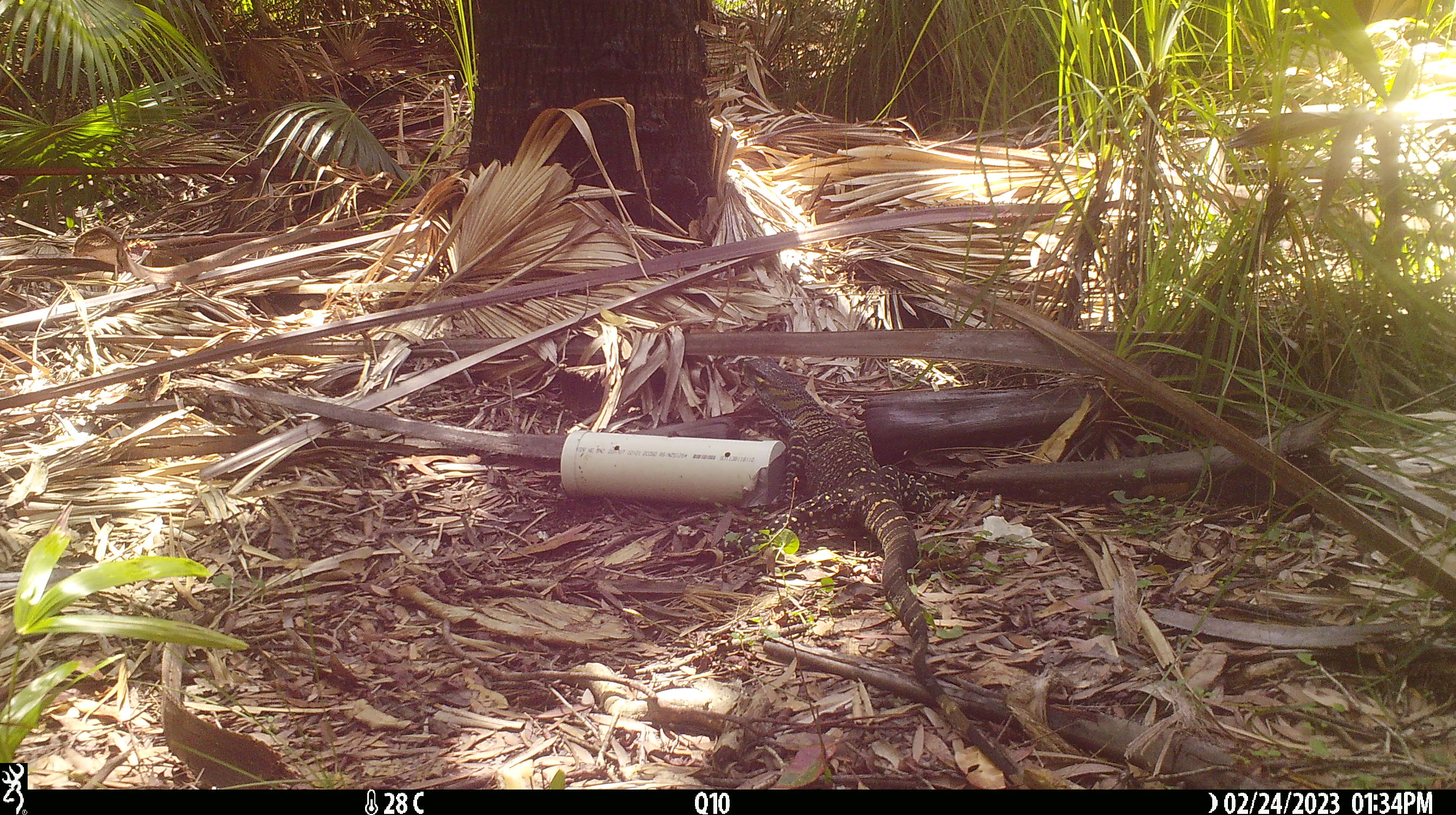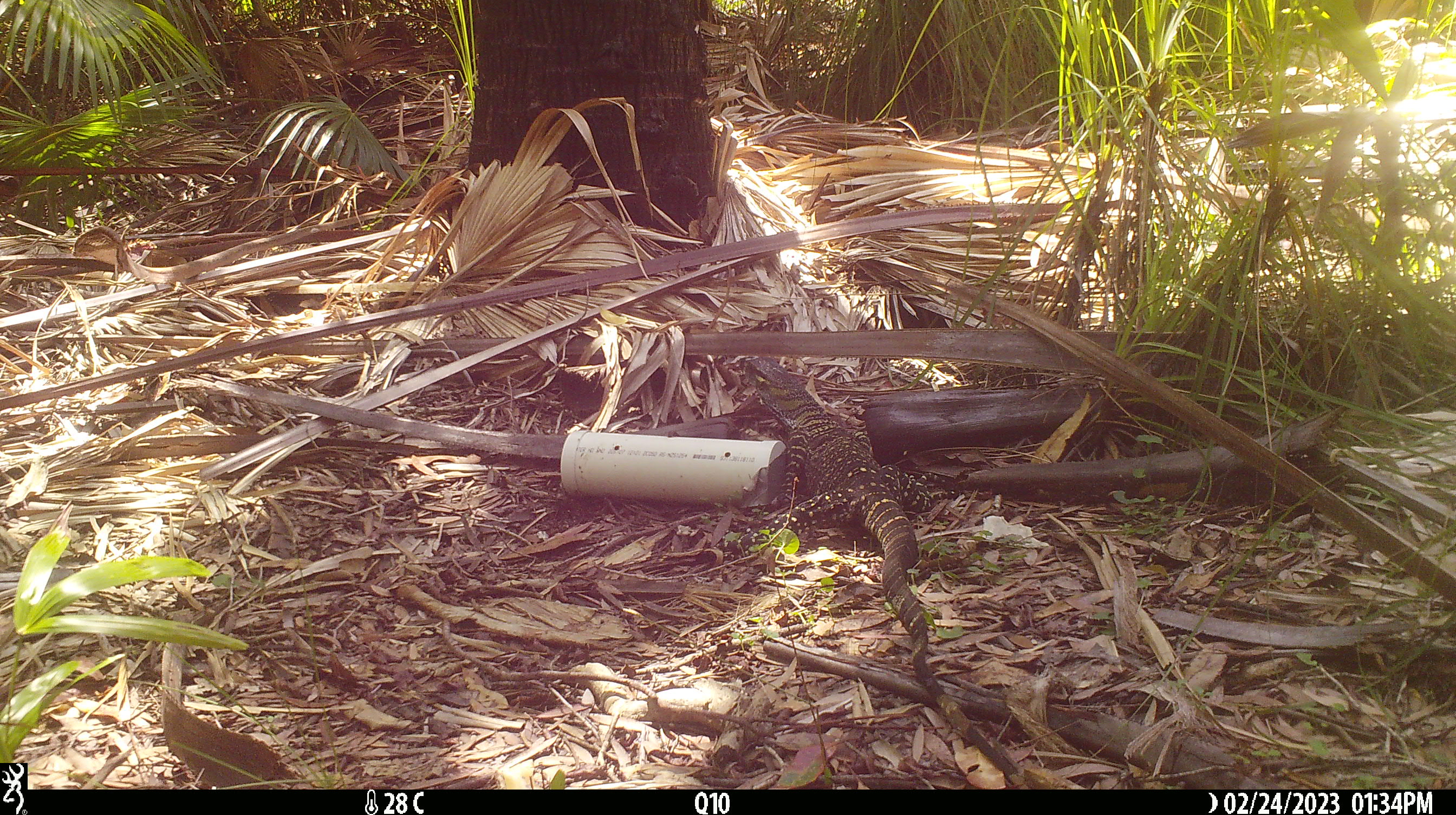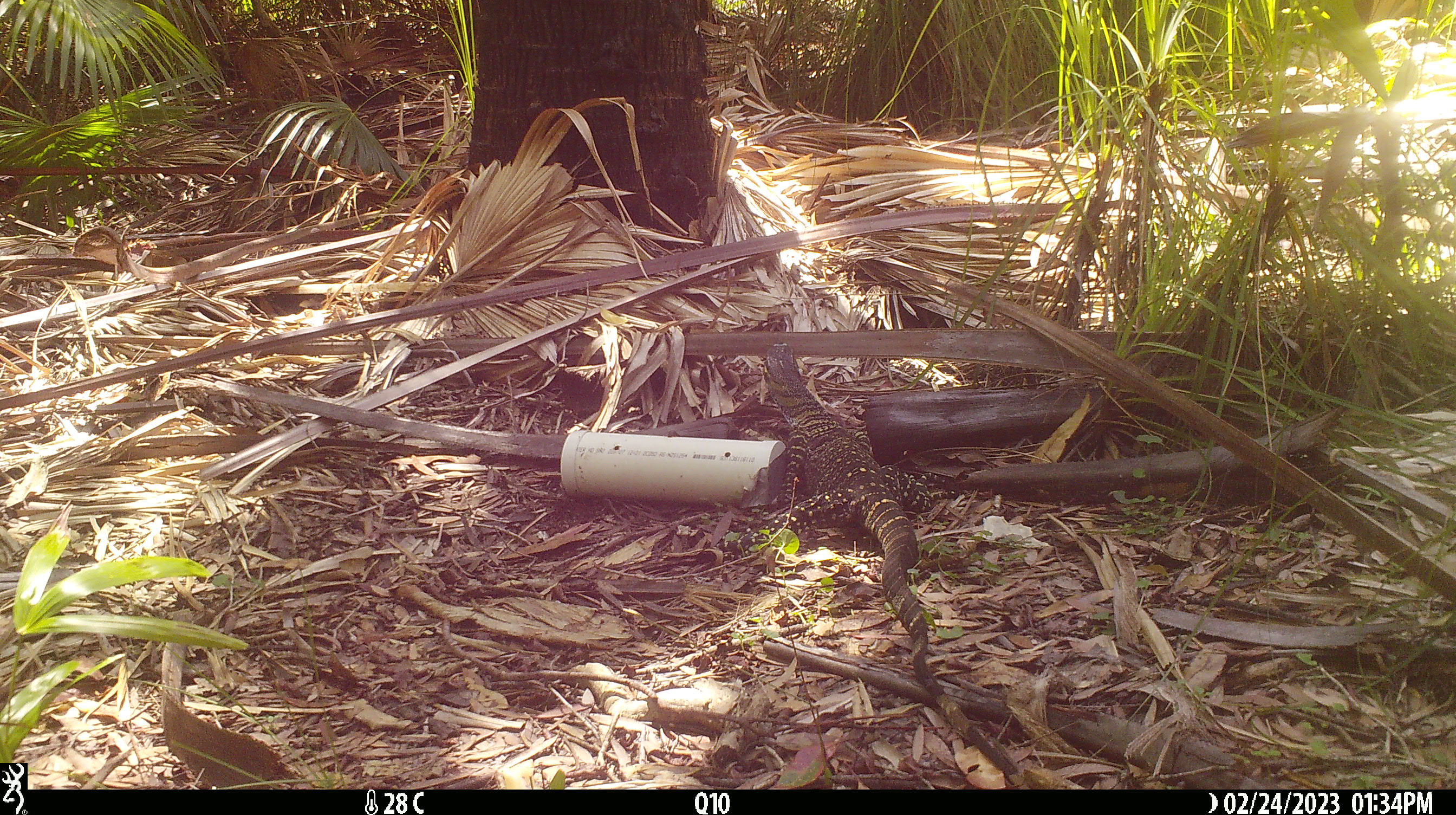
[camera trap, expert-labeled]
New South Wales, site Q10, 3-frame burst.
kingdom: Animalia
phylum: Chordata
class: Reptilia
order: Squamata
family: Varanidae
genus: Varanus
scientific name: Varanus varius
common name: lace monitor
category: goanna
Goanna (lace monitor) (Varanus varius).